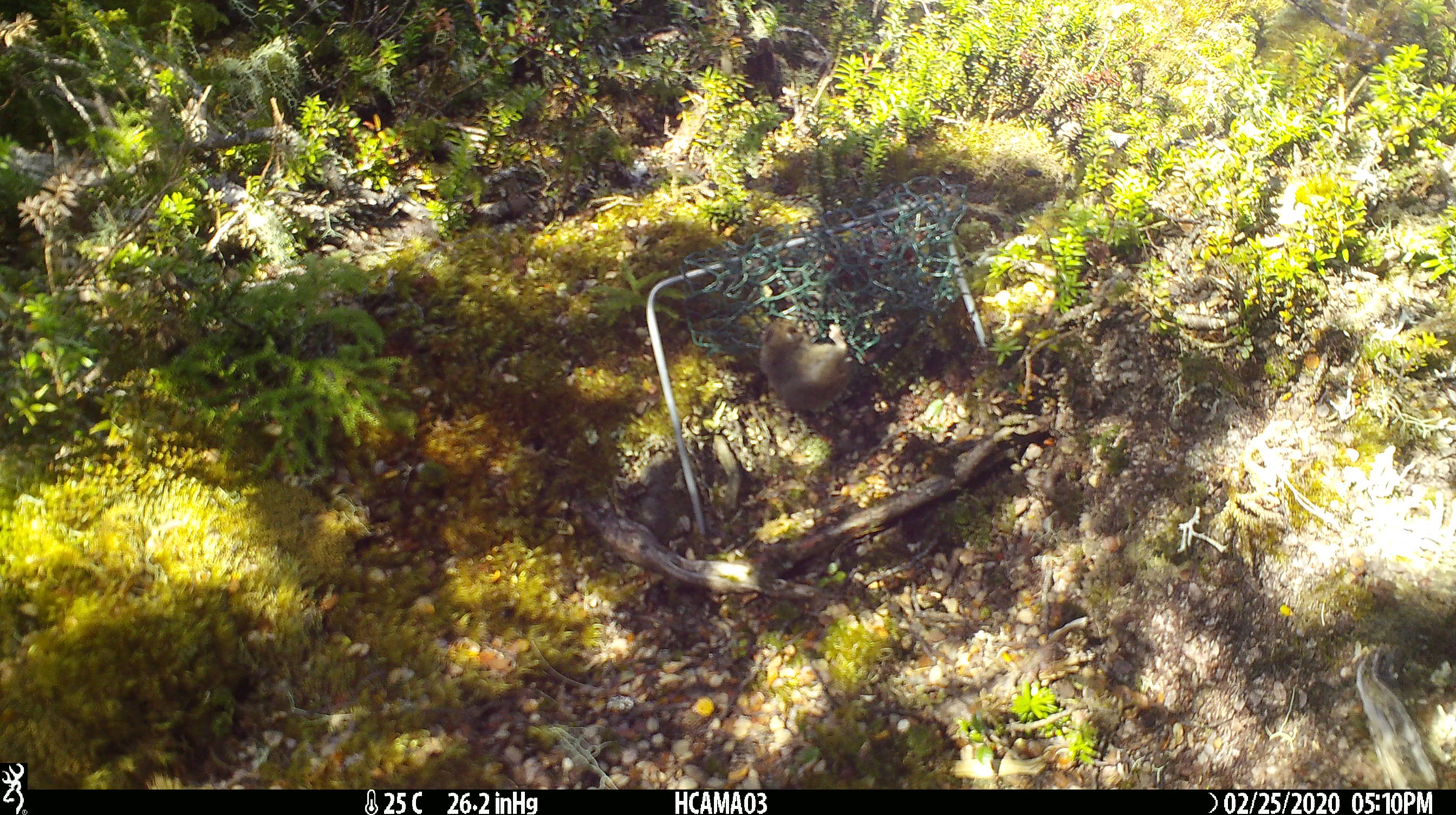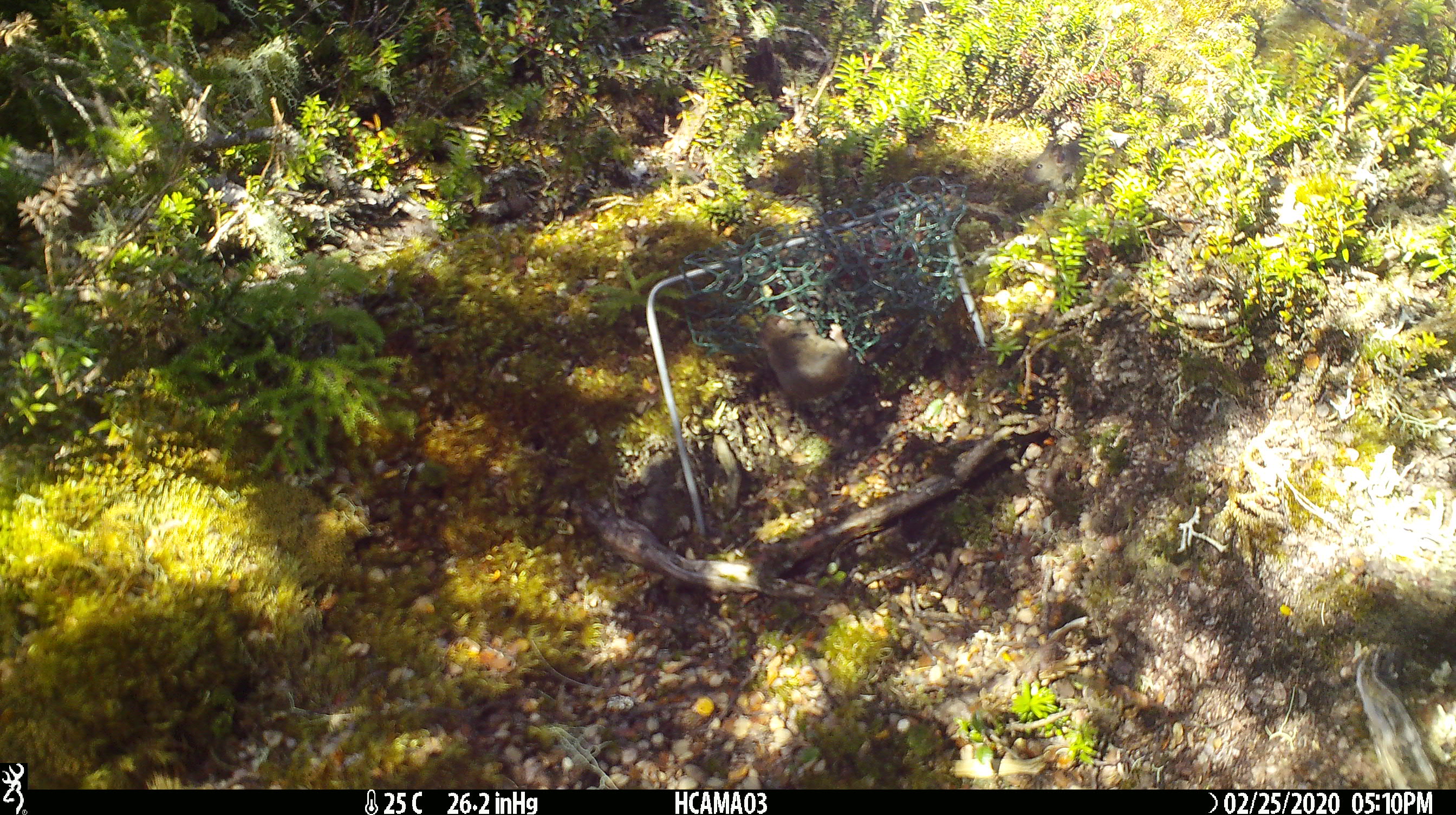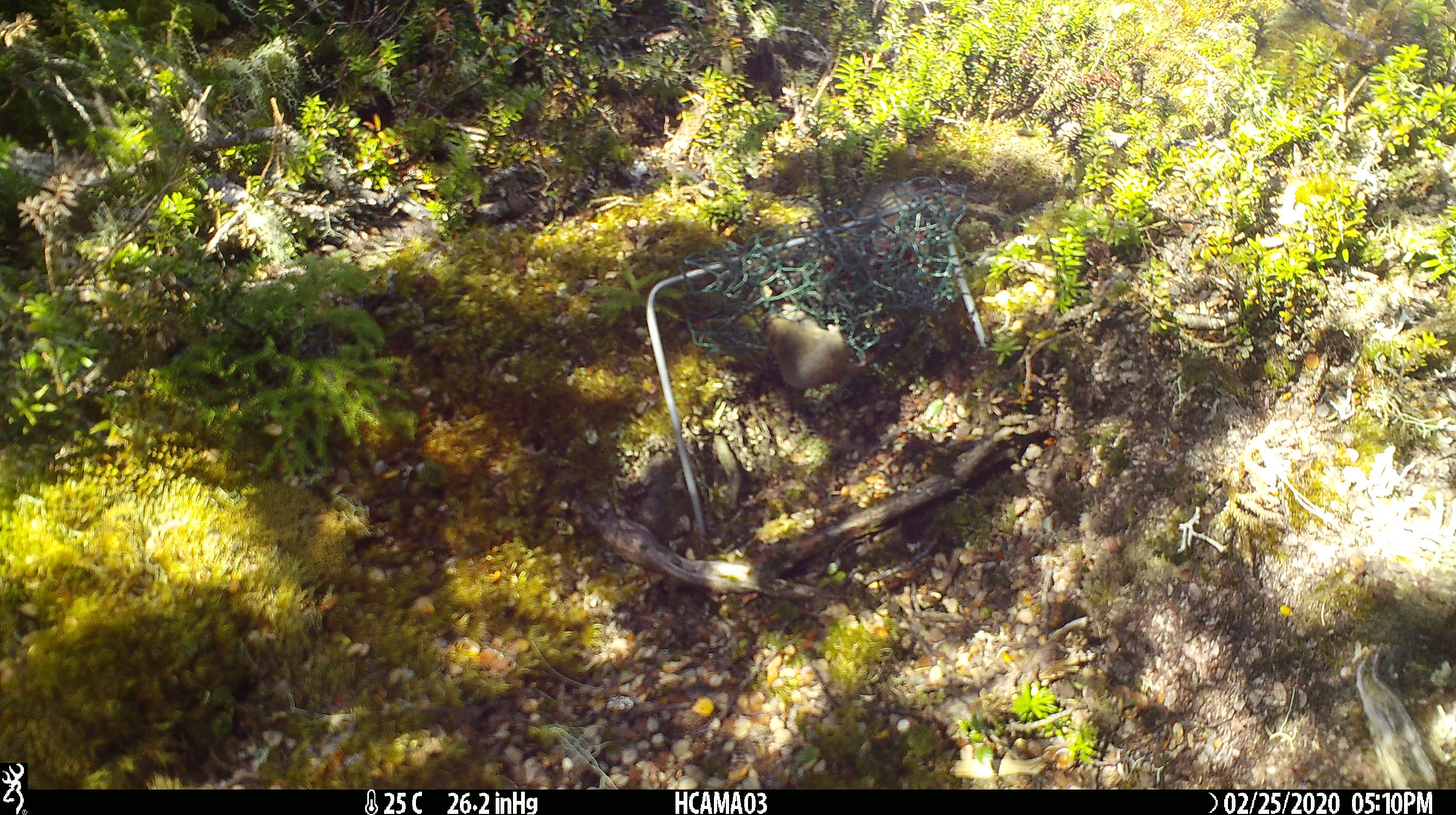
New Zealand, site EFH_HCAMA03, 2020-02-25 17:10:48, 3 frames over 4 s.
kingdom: Animalia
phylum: Chordata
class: Mammalia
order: Rodentia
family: Muridae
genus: Mus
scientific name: Mus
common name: mouse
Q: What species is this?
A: Mouse (Mus).